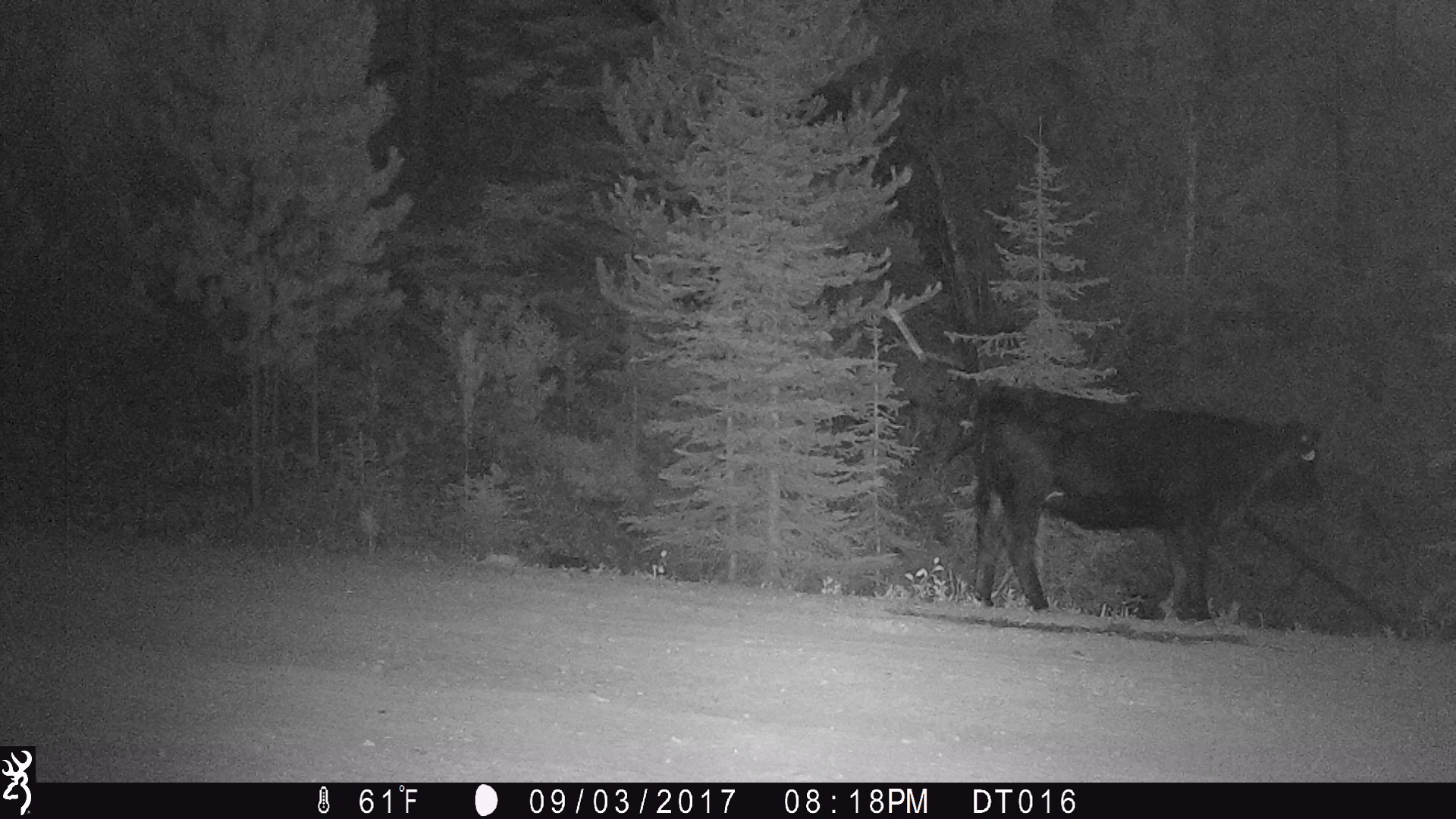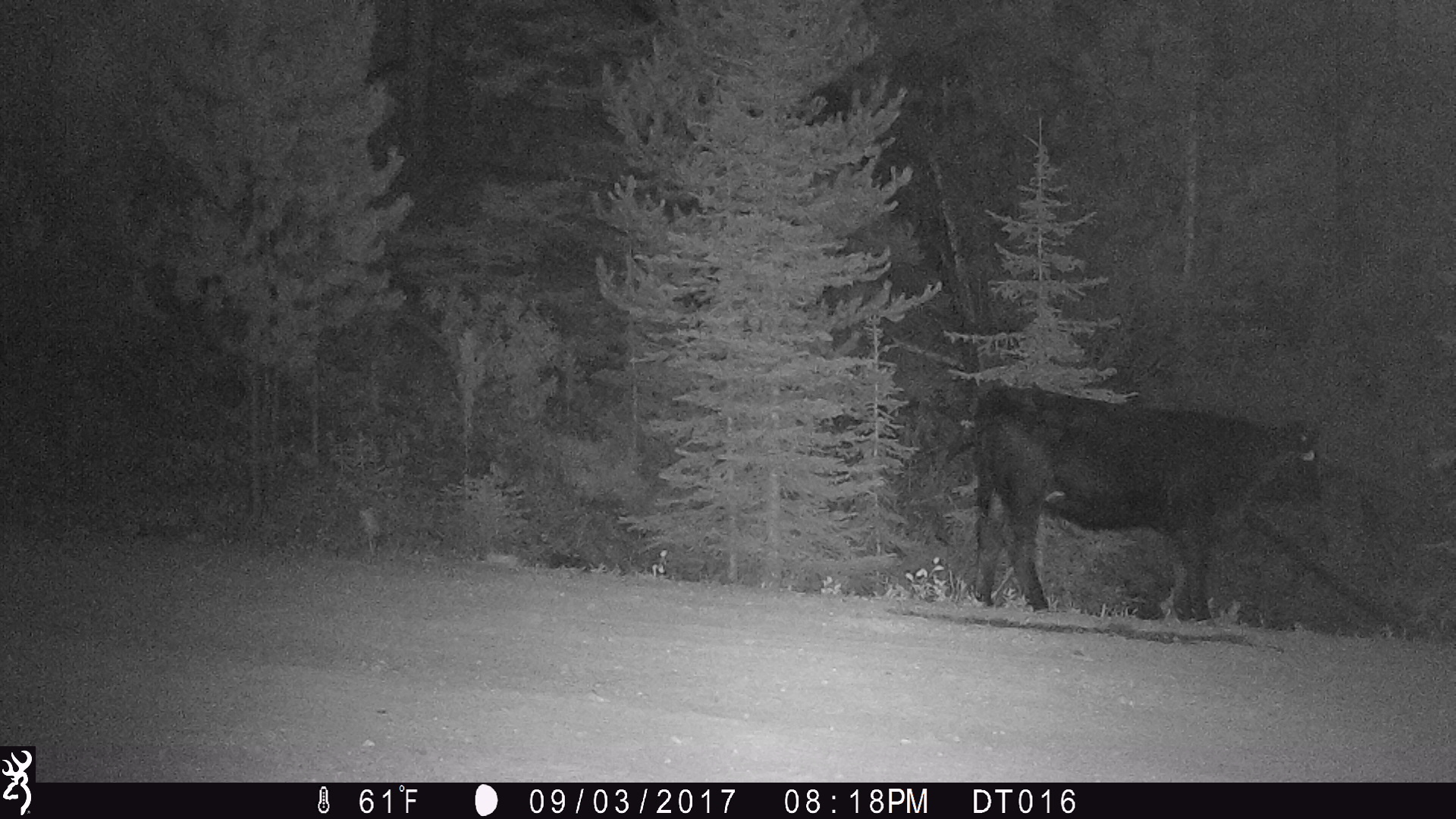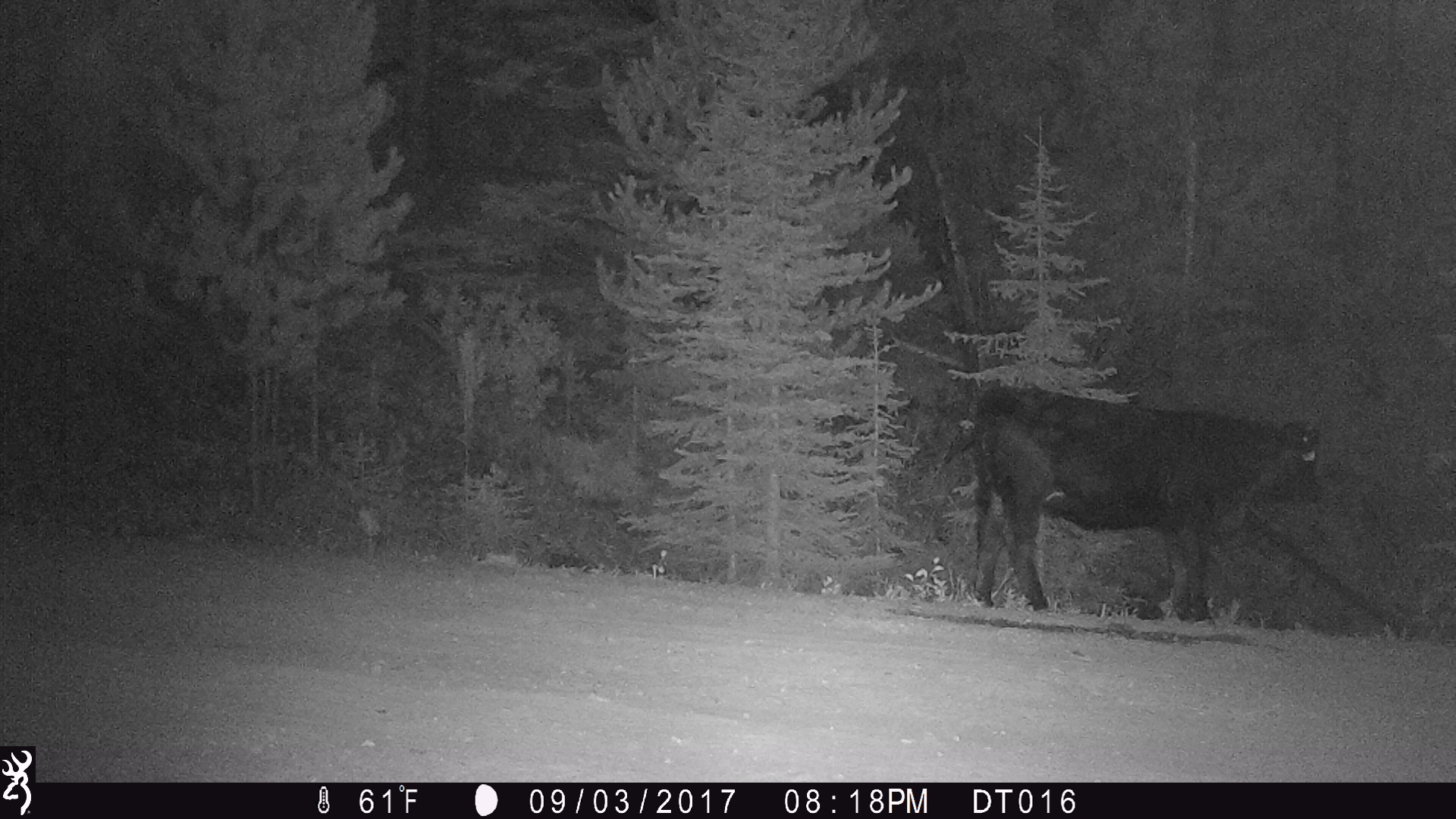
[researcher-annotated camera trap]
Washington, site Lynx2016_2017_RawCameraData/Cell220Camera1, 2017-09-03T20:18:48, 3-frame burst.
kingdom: Animalia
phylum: Chordata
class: Mammalia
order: Artiodactyla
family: Bovidae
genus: Bos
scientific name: Bos taurus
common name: domestic cattle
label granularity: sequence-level